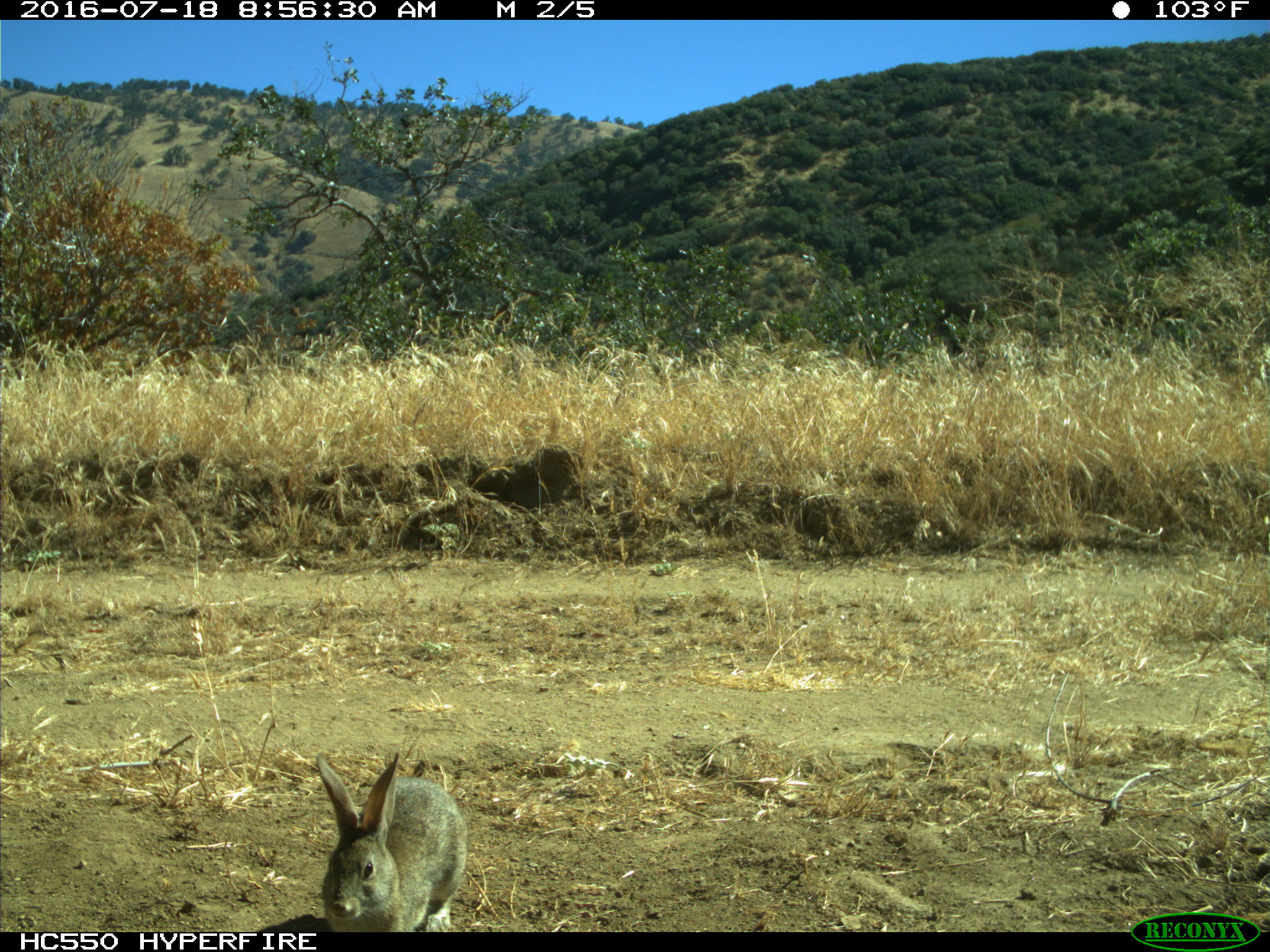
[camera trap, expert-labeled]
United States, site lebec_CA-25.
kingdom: Animalia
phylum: Chordata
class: Mammalia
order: Lagomorpha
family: Leporidae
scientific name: Leporidae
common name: rabbits and hares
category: unidentified rabbit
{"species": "unidentified rabbit (rabbits and hares) (Leporidae)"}